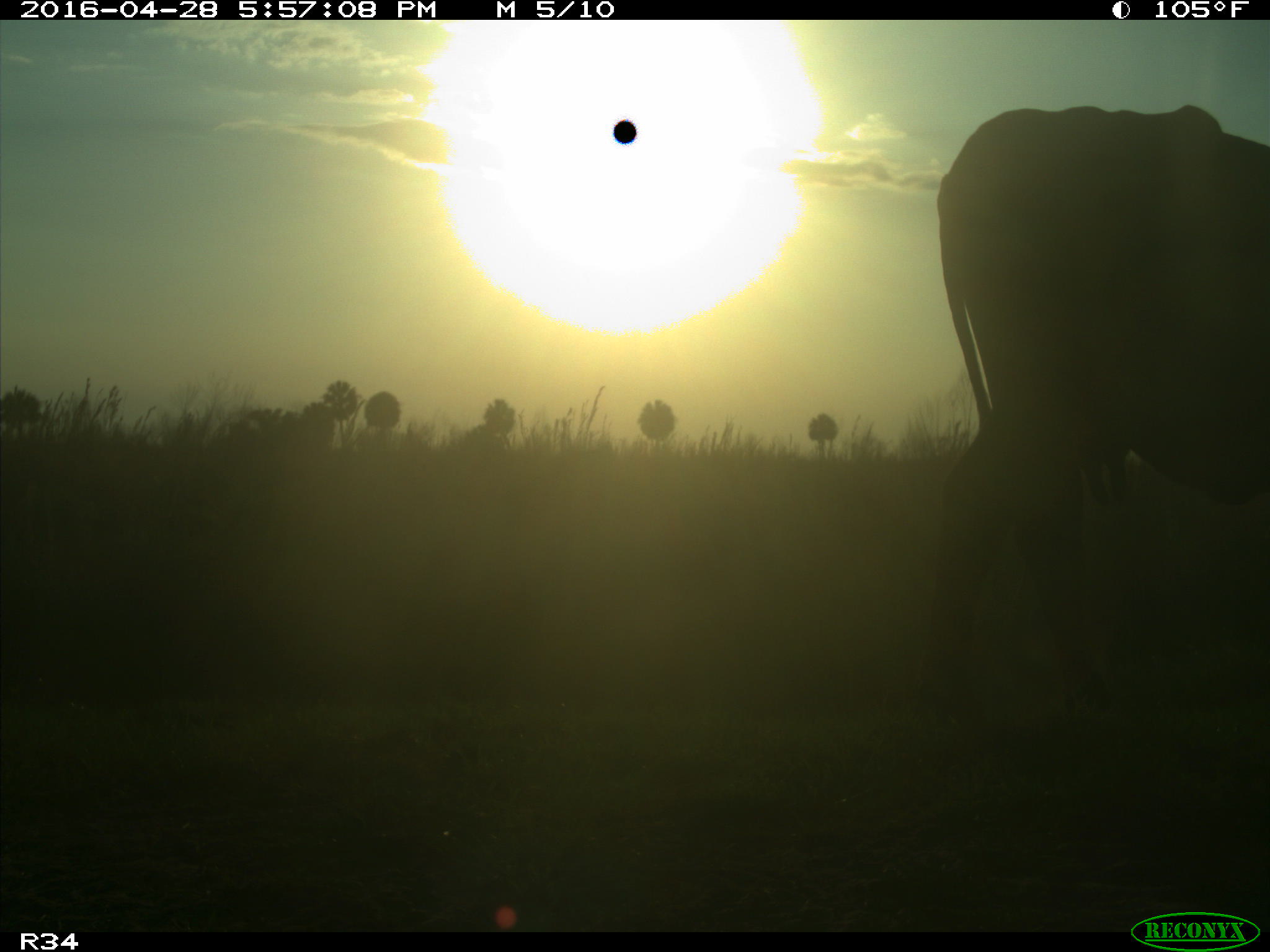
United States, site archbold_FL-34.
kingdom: Animalia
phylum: Chordata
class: Mammalia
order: Artiodactyla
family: Bovidae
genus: Bos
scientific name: Bos taurus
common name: domestic cow